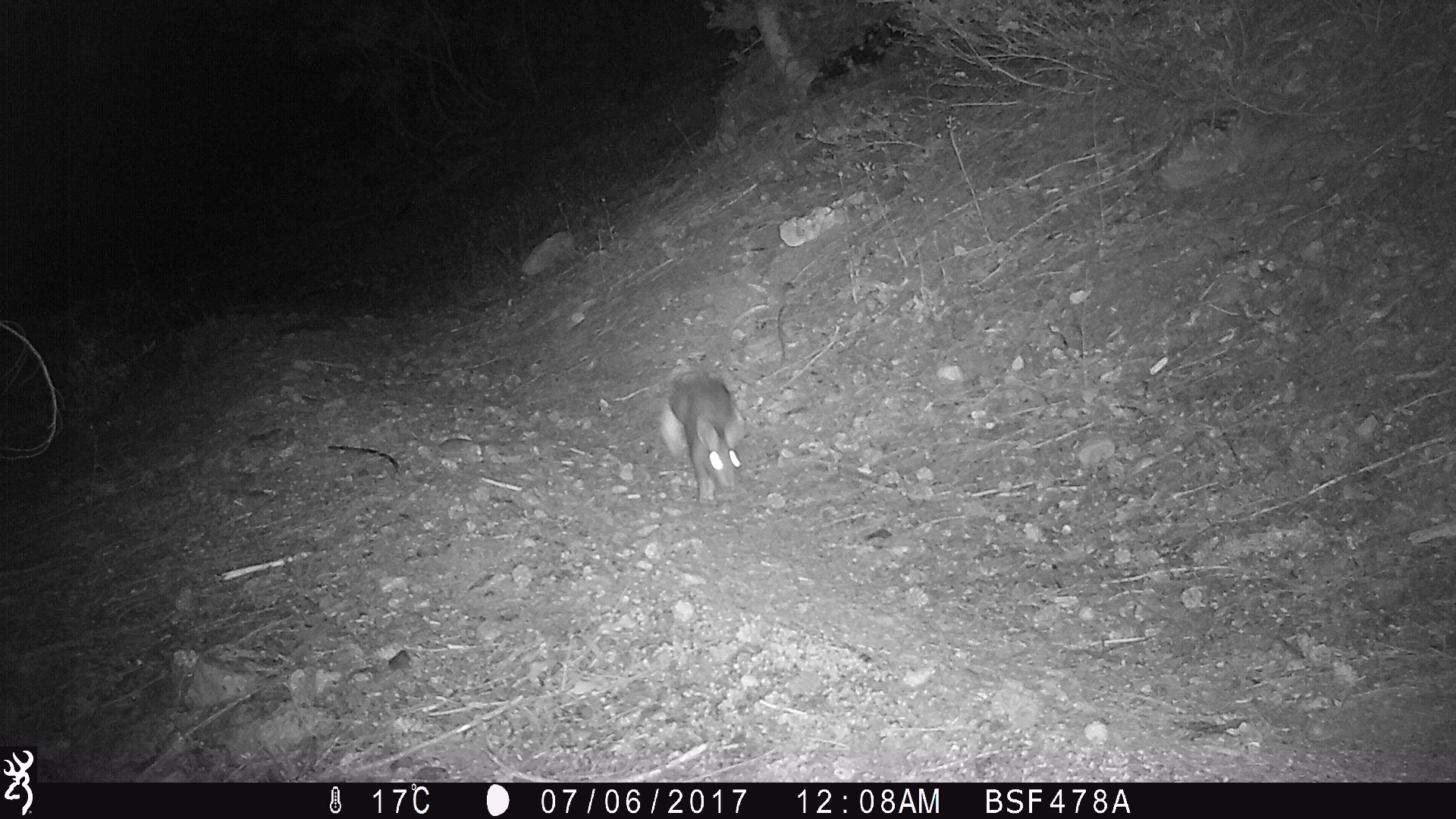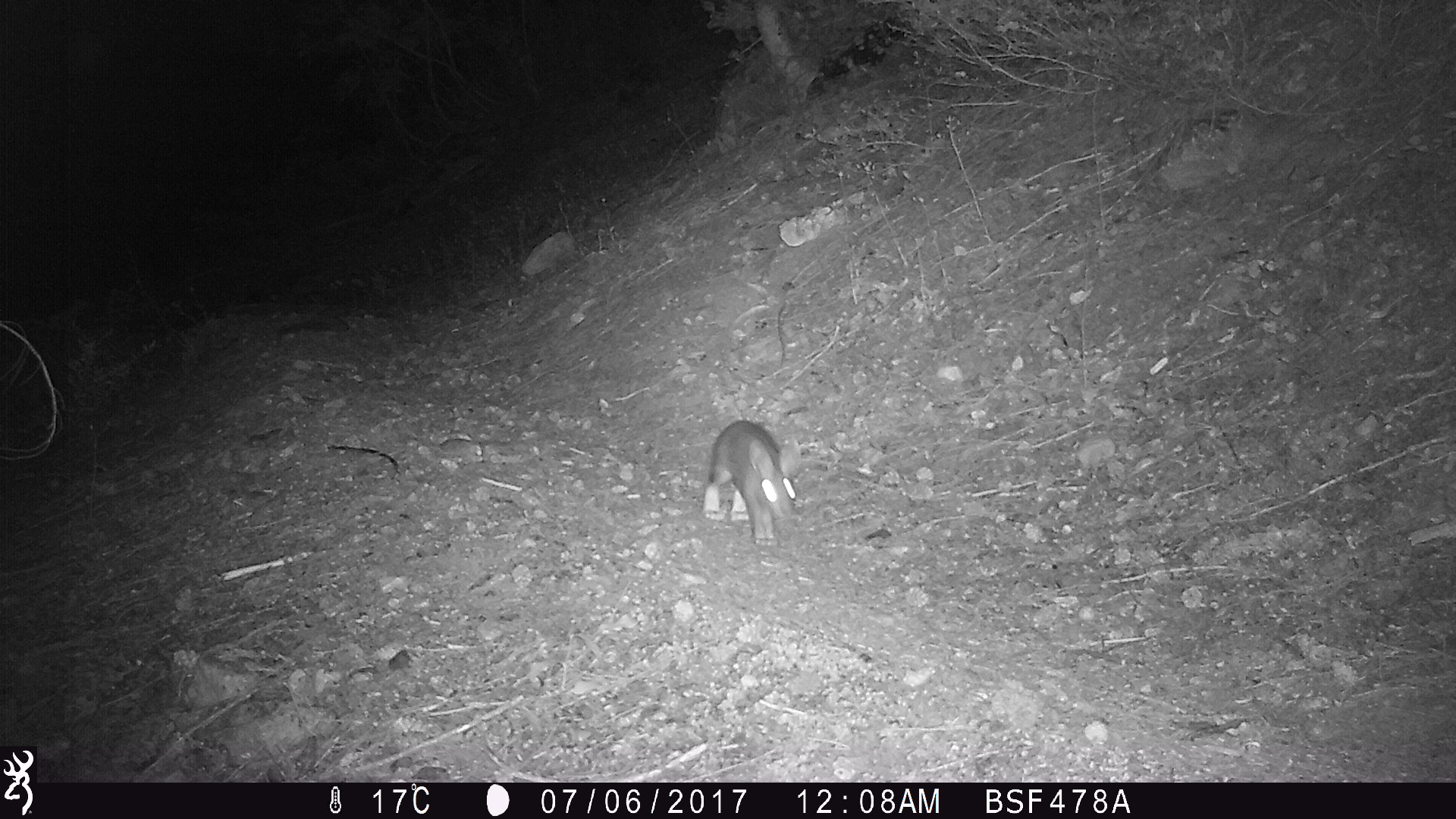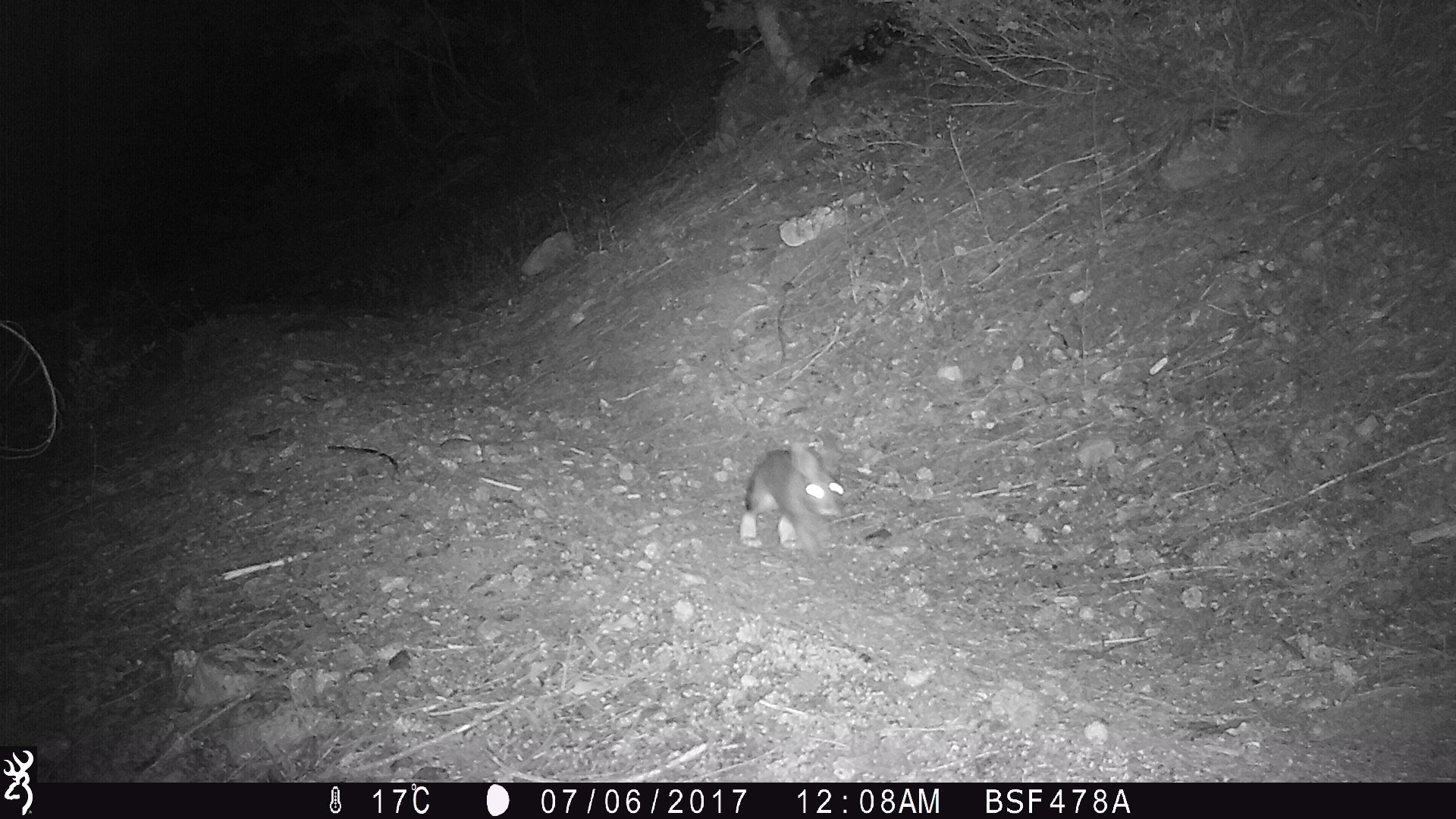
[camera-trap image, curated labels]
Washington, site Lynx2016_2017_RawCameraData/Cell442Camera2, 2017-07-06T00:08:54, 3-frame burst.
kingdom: Animalia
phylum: Chordata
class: Mammalia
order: Lagomorpha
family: Leporidae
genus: Lepus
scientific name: Lepus americanus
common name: snowshoe hare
Lepus americanus (snowshoe hare). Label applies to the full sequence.